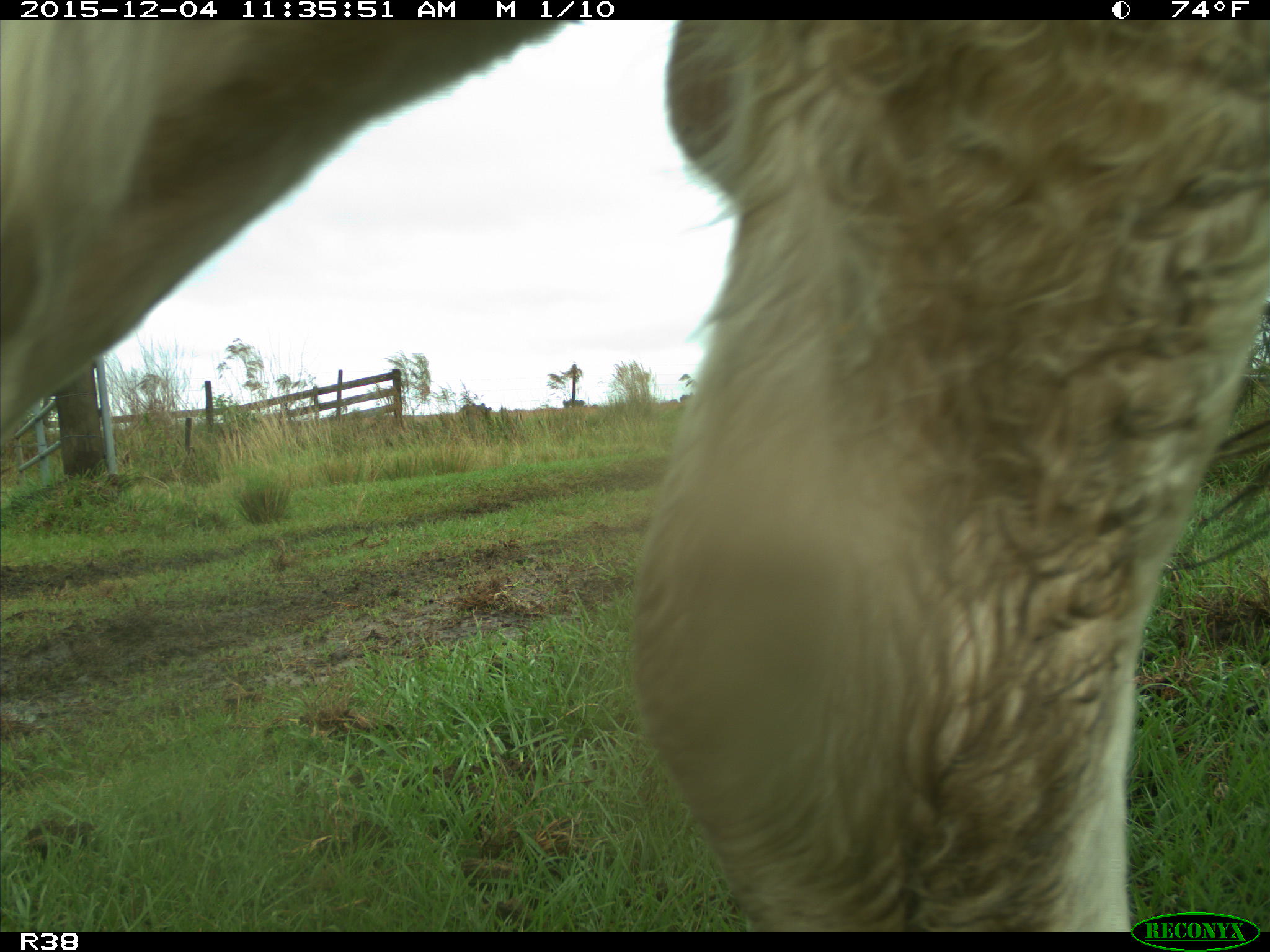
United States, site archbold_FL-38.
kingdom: Animalia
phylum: Chordata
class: Mammalia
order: Artiodactyla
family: Bovidae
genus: Bos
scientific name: Bos taurus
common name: domestic cow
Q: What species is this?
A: Bos taurus (domestic cow).